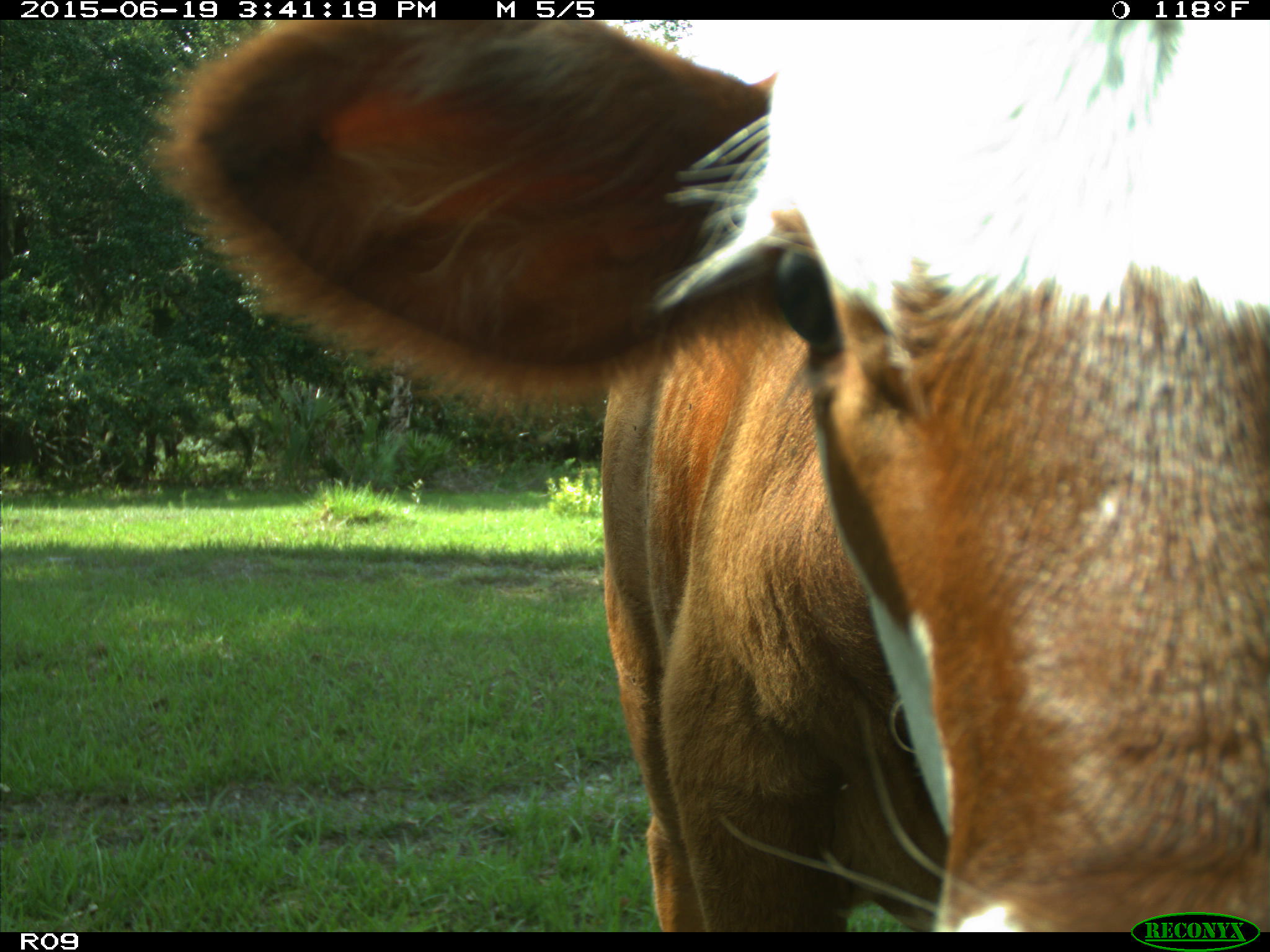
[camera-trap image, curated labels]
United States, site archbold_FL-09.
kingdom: Animalia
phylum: Chordata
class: Mammalia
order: Artiodactyla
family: Bovidae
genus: Bos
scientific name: Bos taurus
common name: domestic cow